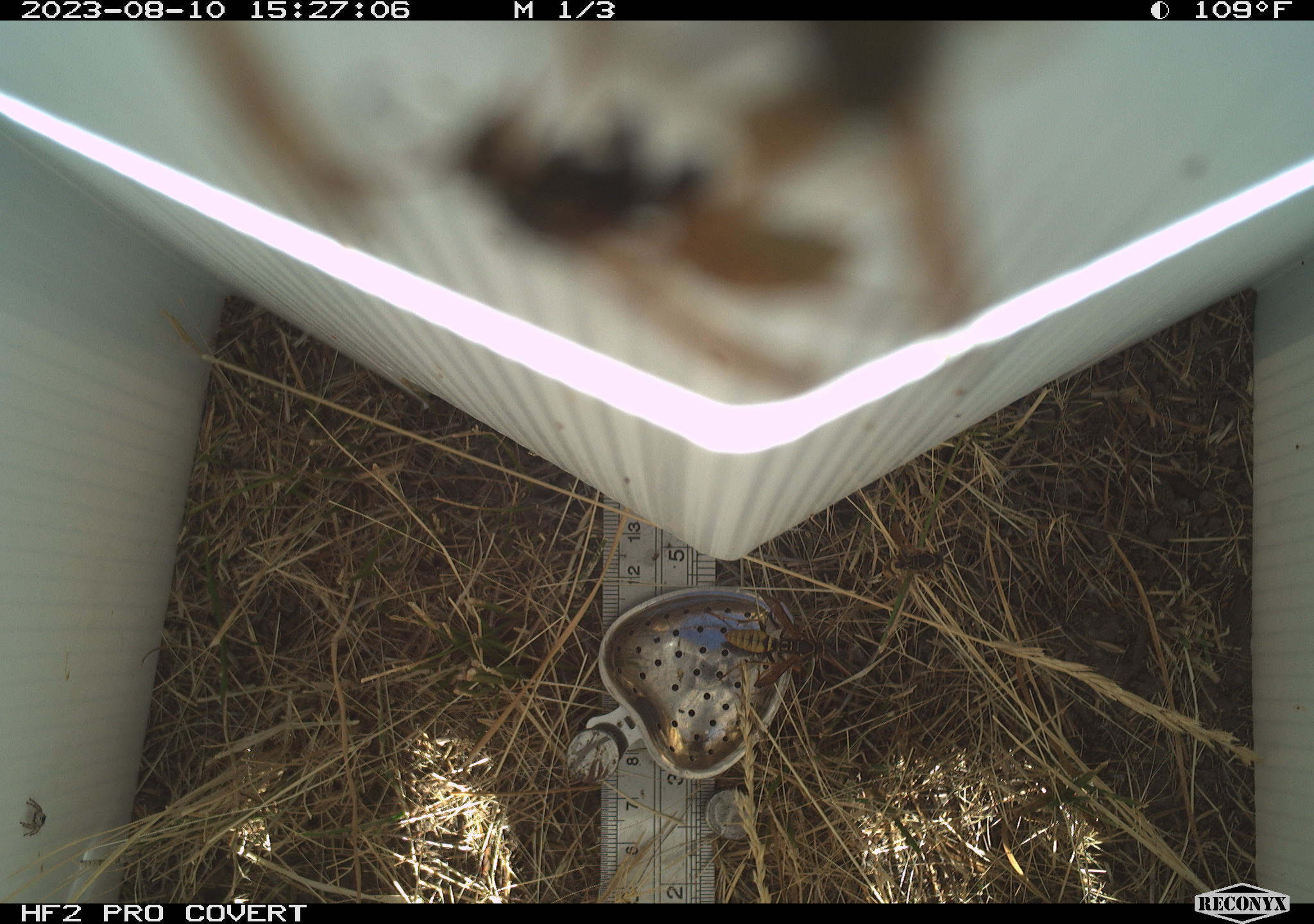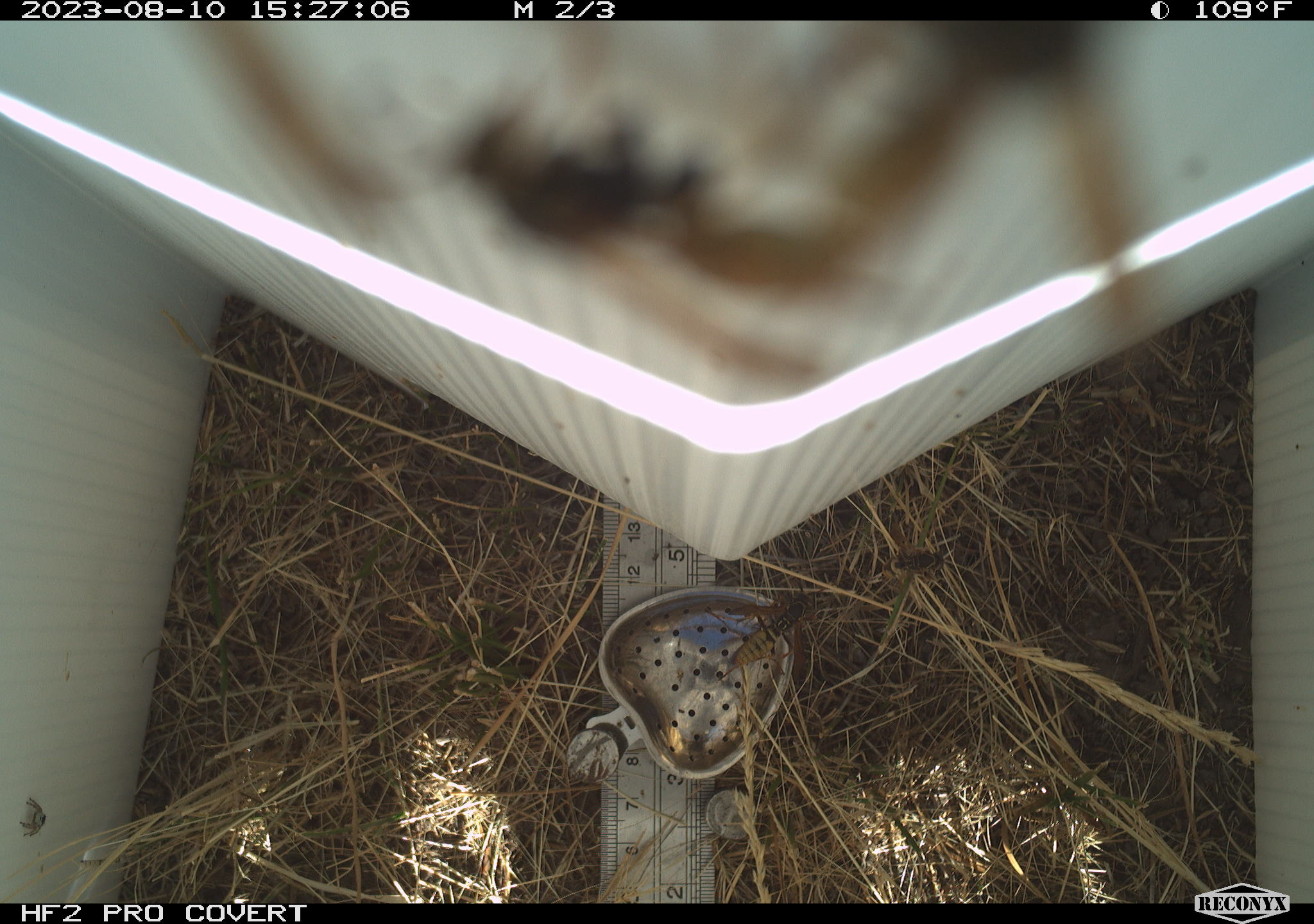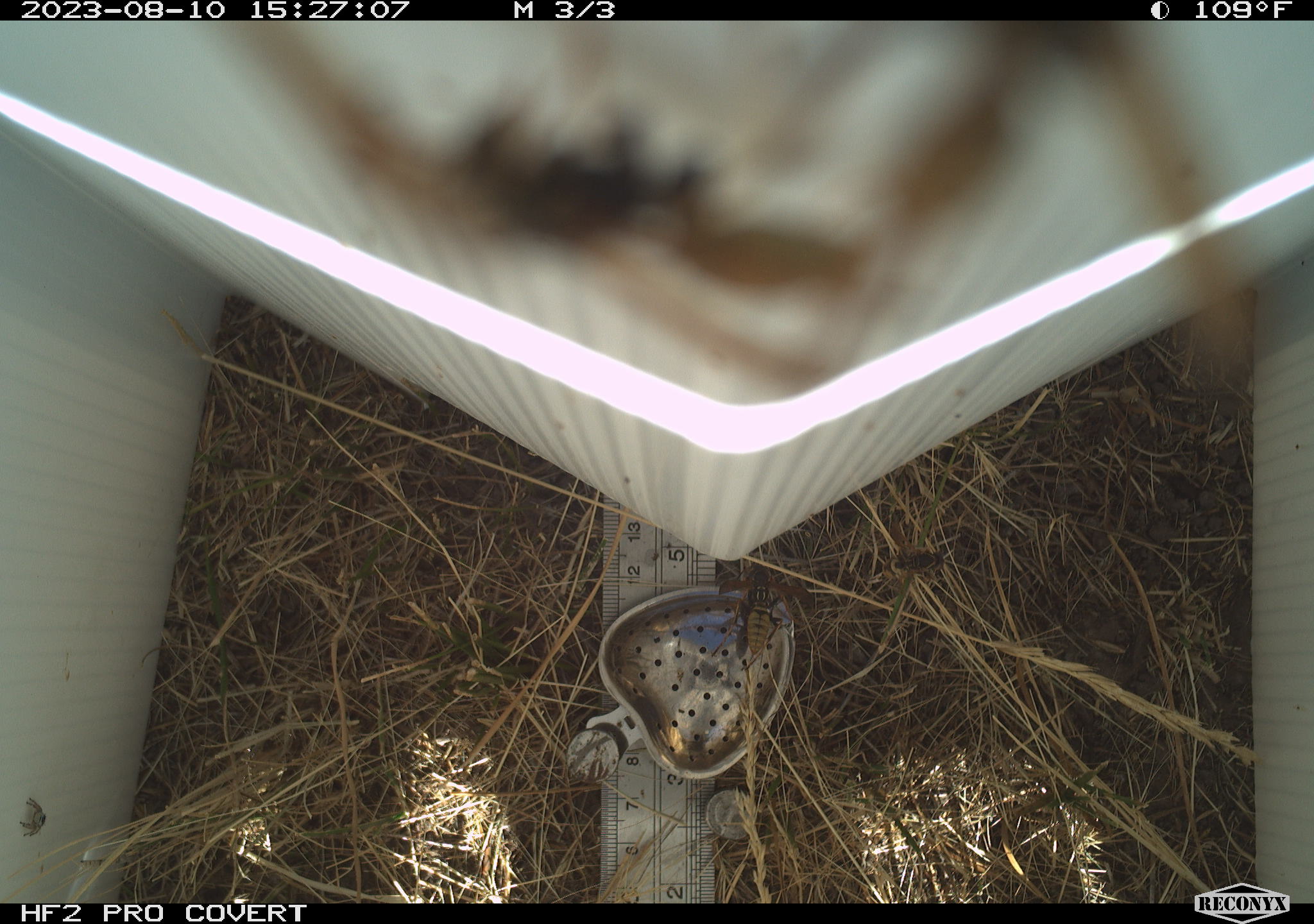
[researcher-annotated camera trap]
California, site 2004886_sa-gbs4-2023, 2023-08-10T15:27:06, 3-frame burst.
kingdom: Animalia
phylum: Arthropoda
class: Insecta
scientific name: Insecta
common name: insect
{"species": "insect (Insecta)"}